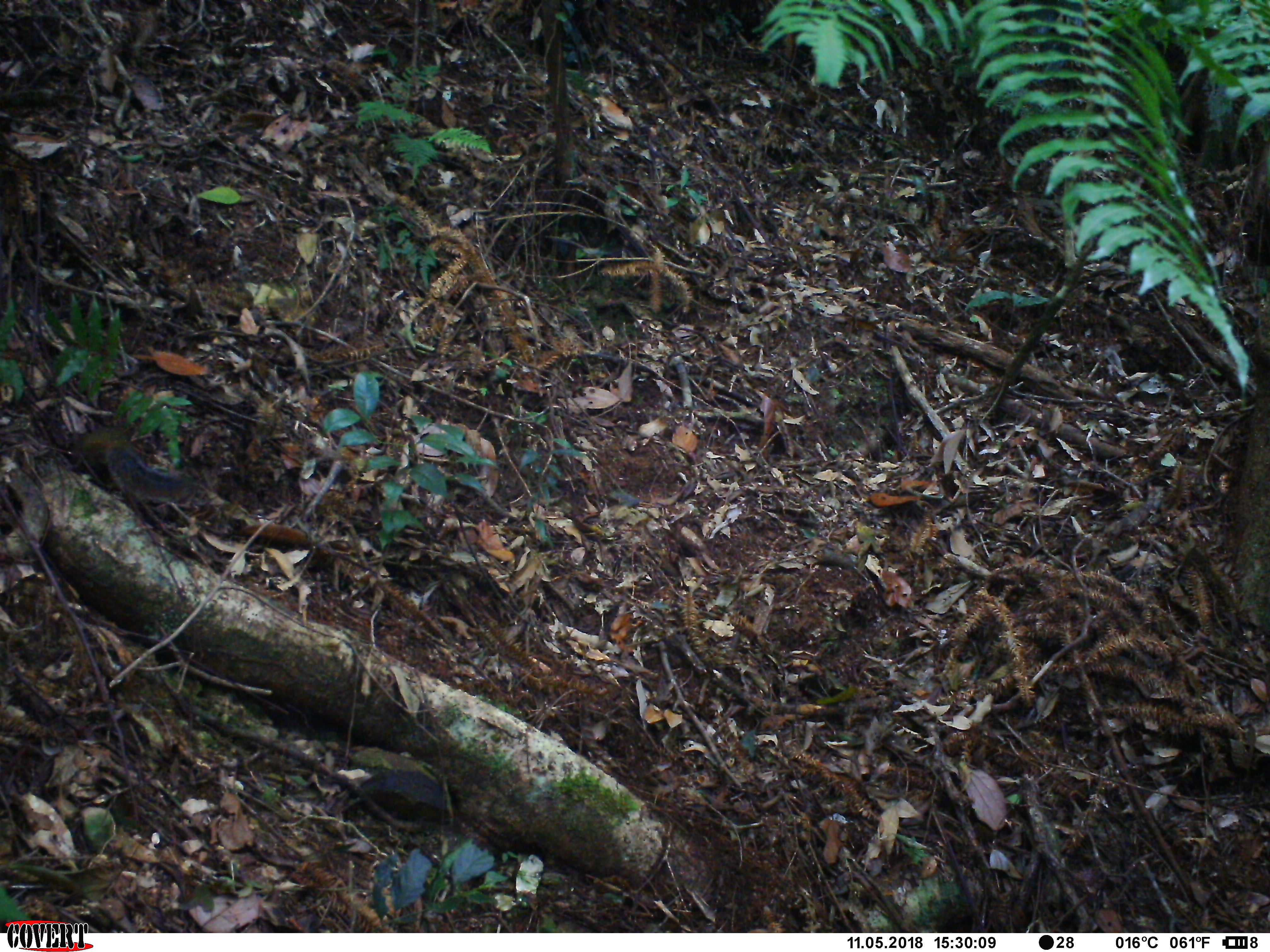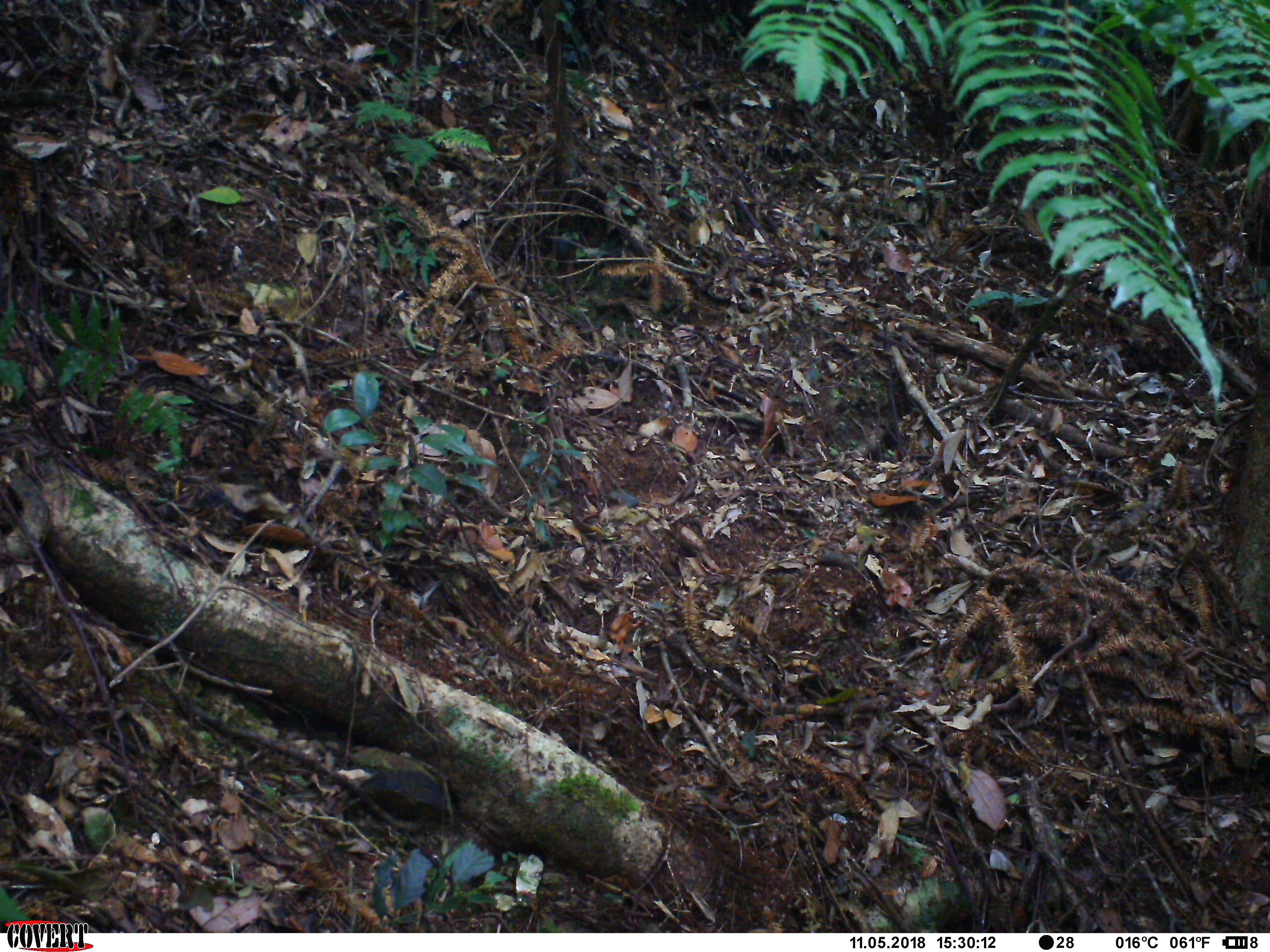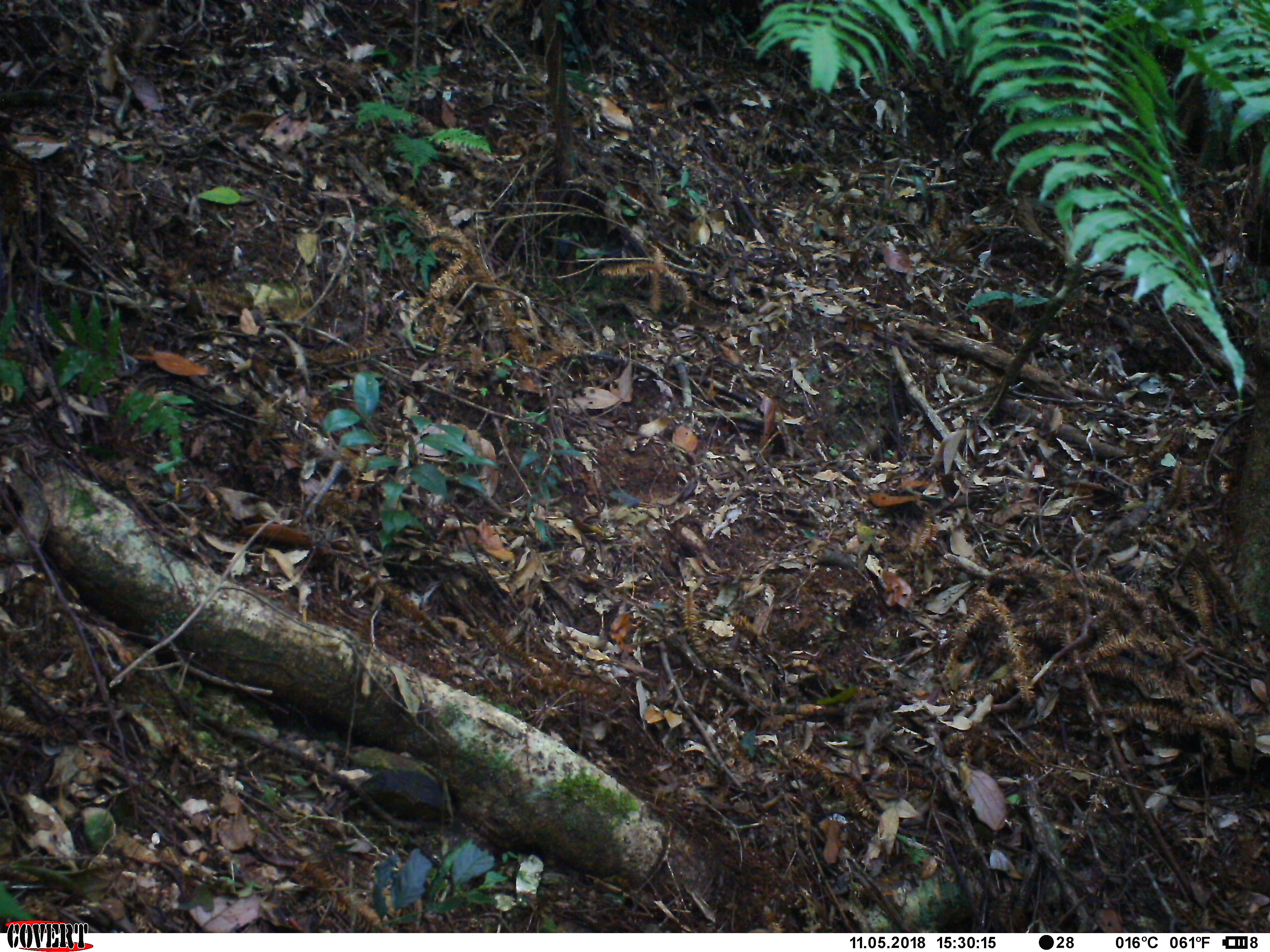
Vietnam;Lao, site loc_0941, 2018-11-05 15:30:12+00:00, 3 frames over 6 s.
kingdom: Animalia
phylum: Chordata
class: Mammalia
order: Rodentia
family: Sciuridae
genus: Dremomys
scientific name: Dremomys rufigenis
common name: red-cheeked squirrel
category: red cheeked squirrel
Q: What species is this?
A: Red cheeked squirrel (red-cheeked squirrel) (Dremomys rufigenis).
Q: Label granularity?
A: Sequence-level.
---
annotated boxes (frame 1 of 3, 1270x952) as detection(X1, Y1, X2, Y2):
red cheeked squirrel: detection(62, 426, 193, 498)